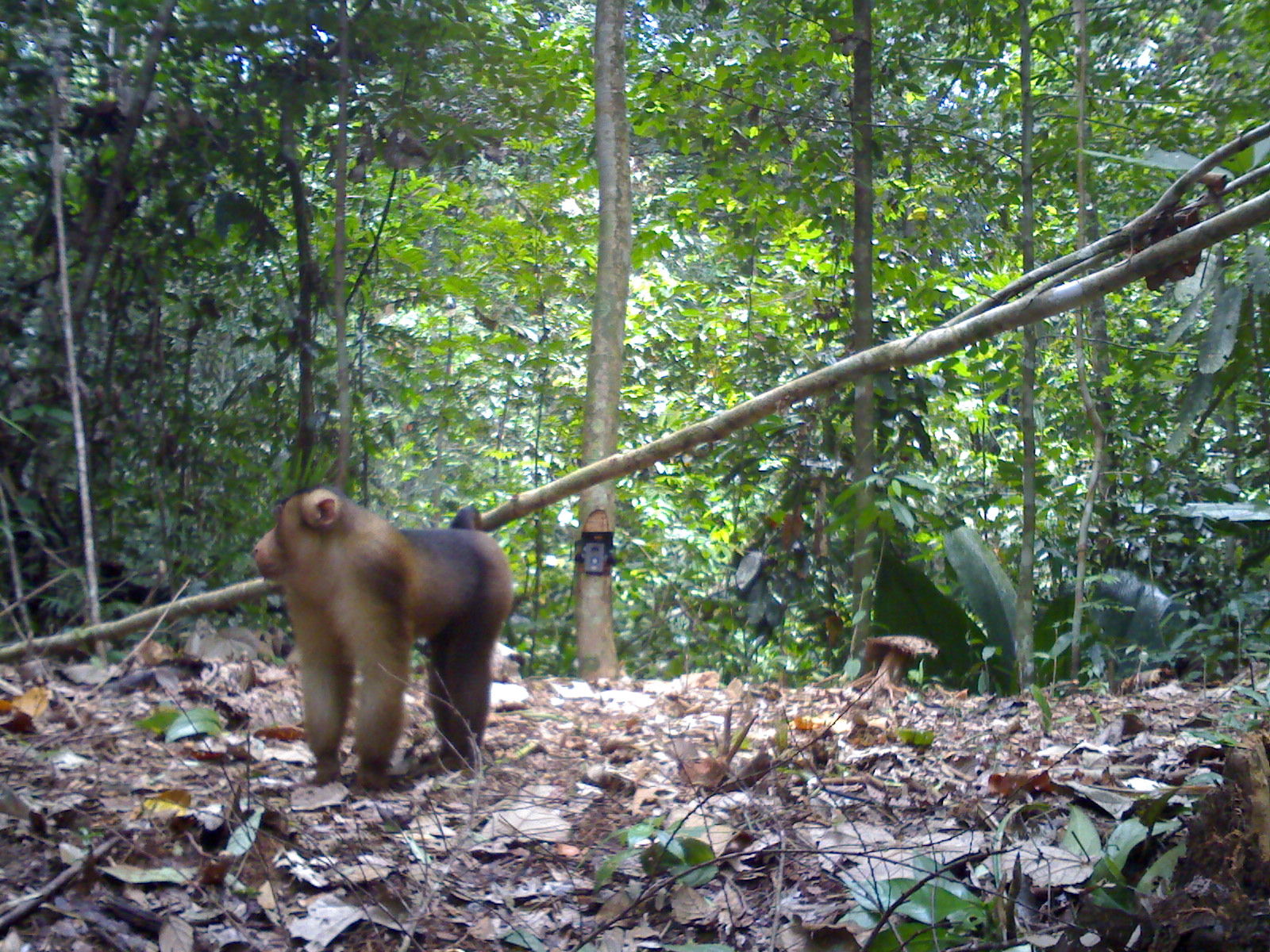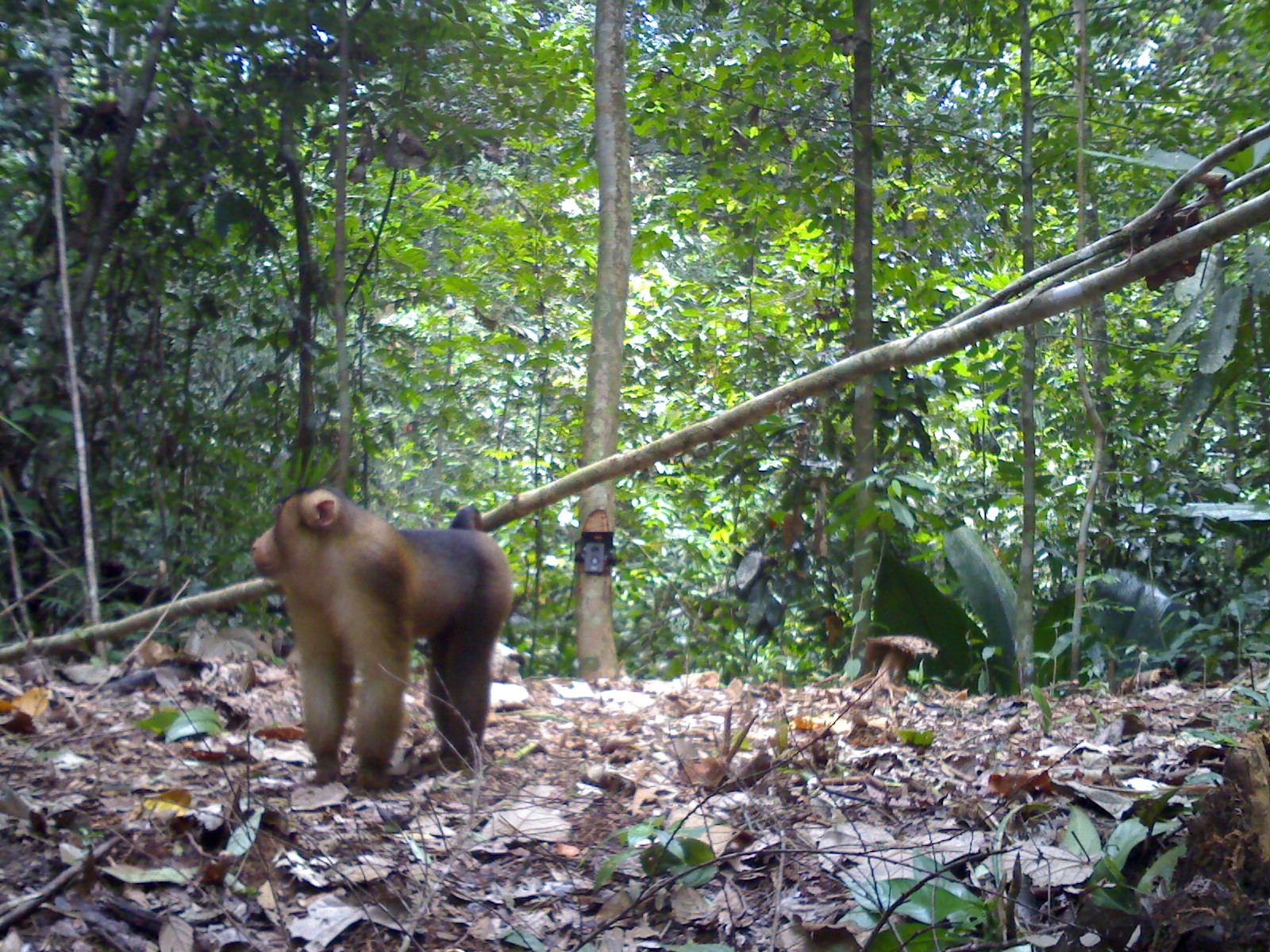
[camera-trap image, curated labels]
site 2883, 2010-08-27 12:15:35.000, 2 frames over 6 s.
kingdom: Animalia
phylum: Chordata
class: Mammalia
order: Primates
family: Cercopithecidae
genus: Macaca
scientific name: Macaca nemestrina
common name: southern pig-tailed macaque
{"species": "Macaca nemestrina (southern pig-tailed macaque)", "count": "1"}